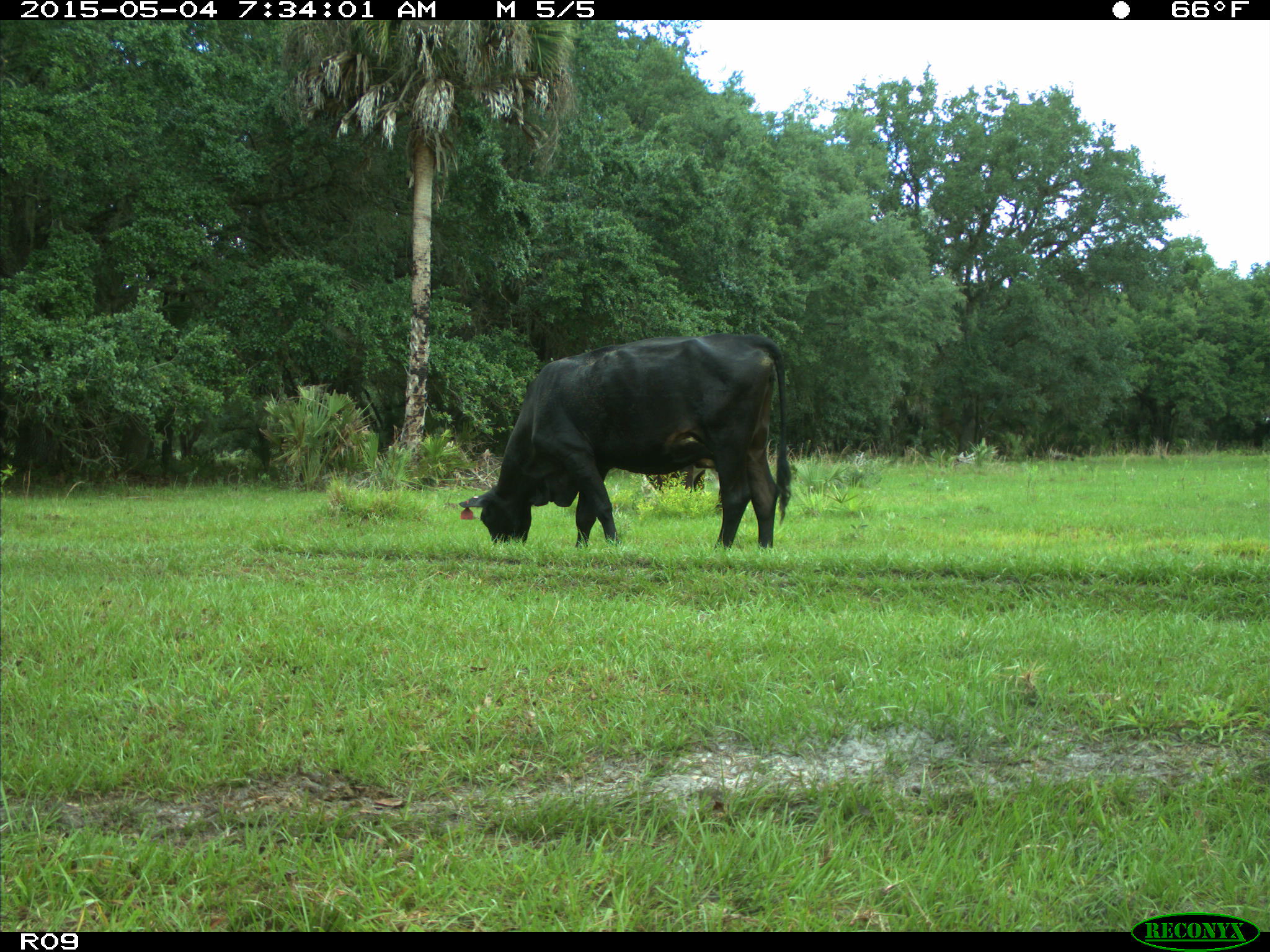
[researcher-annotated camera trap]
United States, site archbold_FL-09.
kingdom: Animalia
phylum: Chordata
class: Mammalia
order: Artiodactyla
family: Bovidae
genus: Bos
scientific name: Bos taurus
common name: domestic cow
Bos taurus (domestic cow).